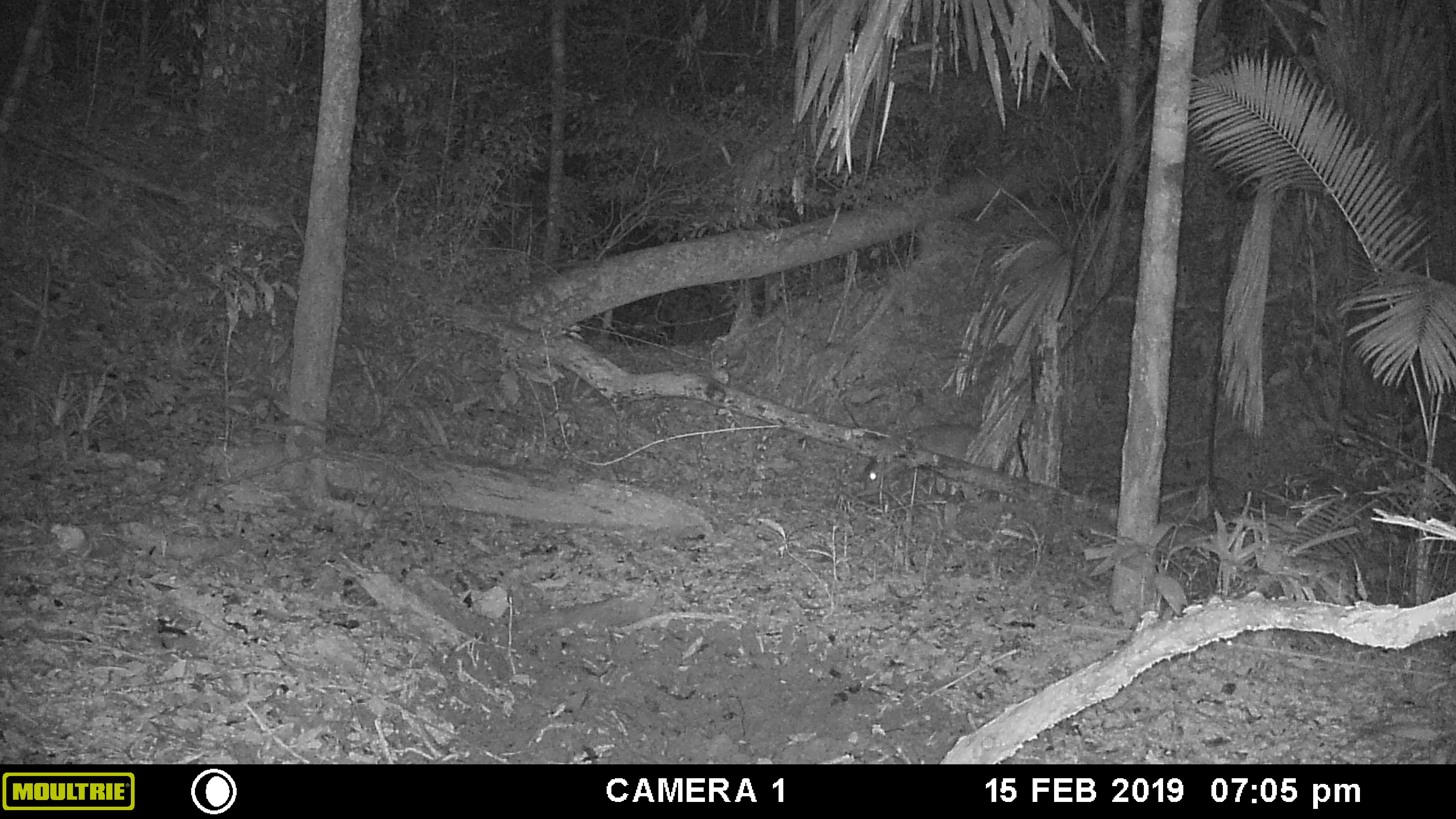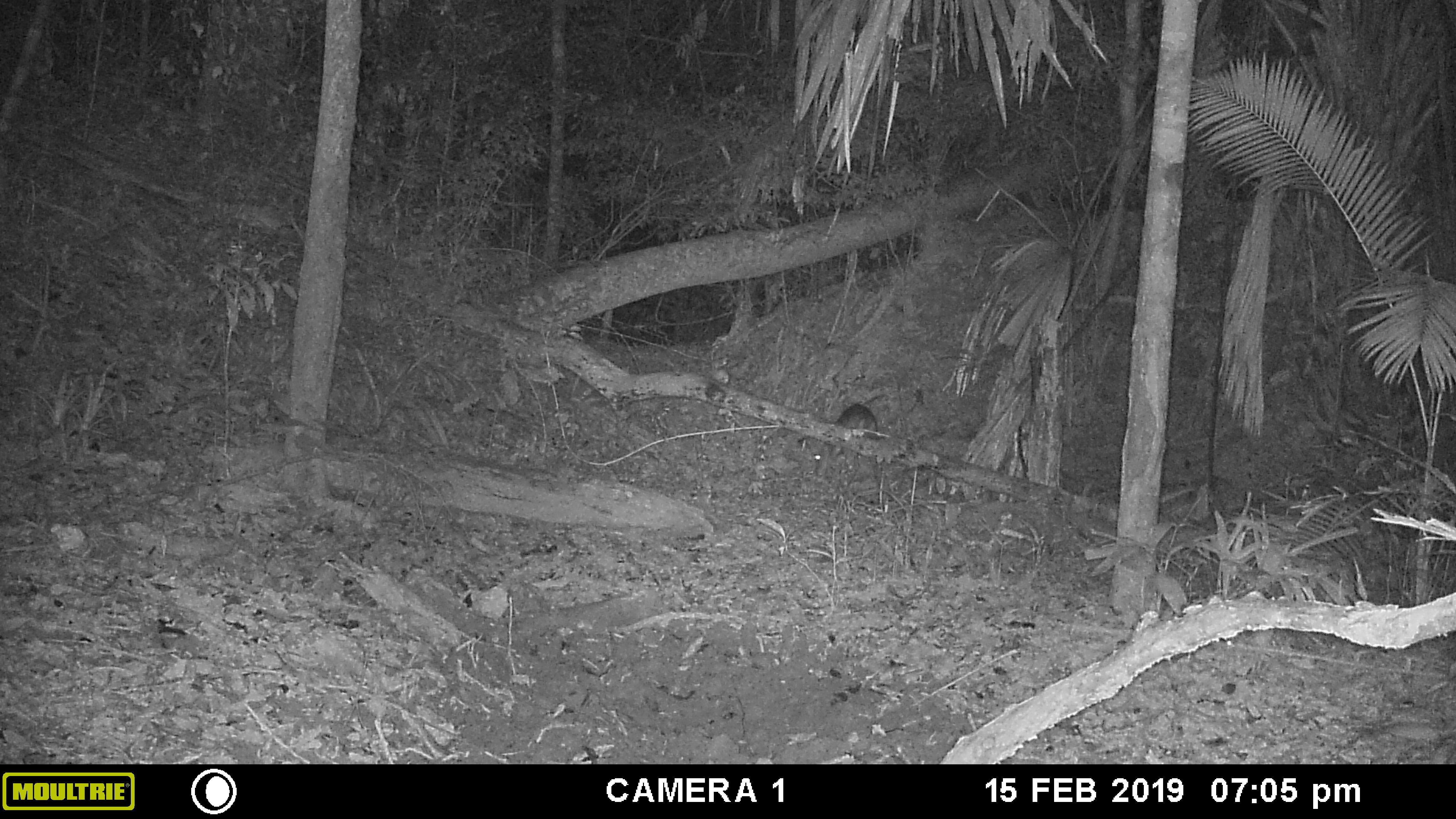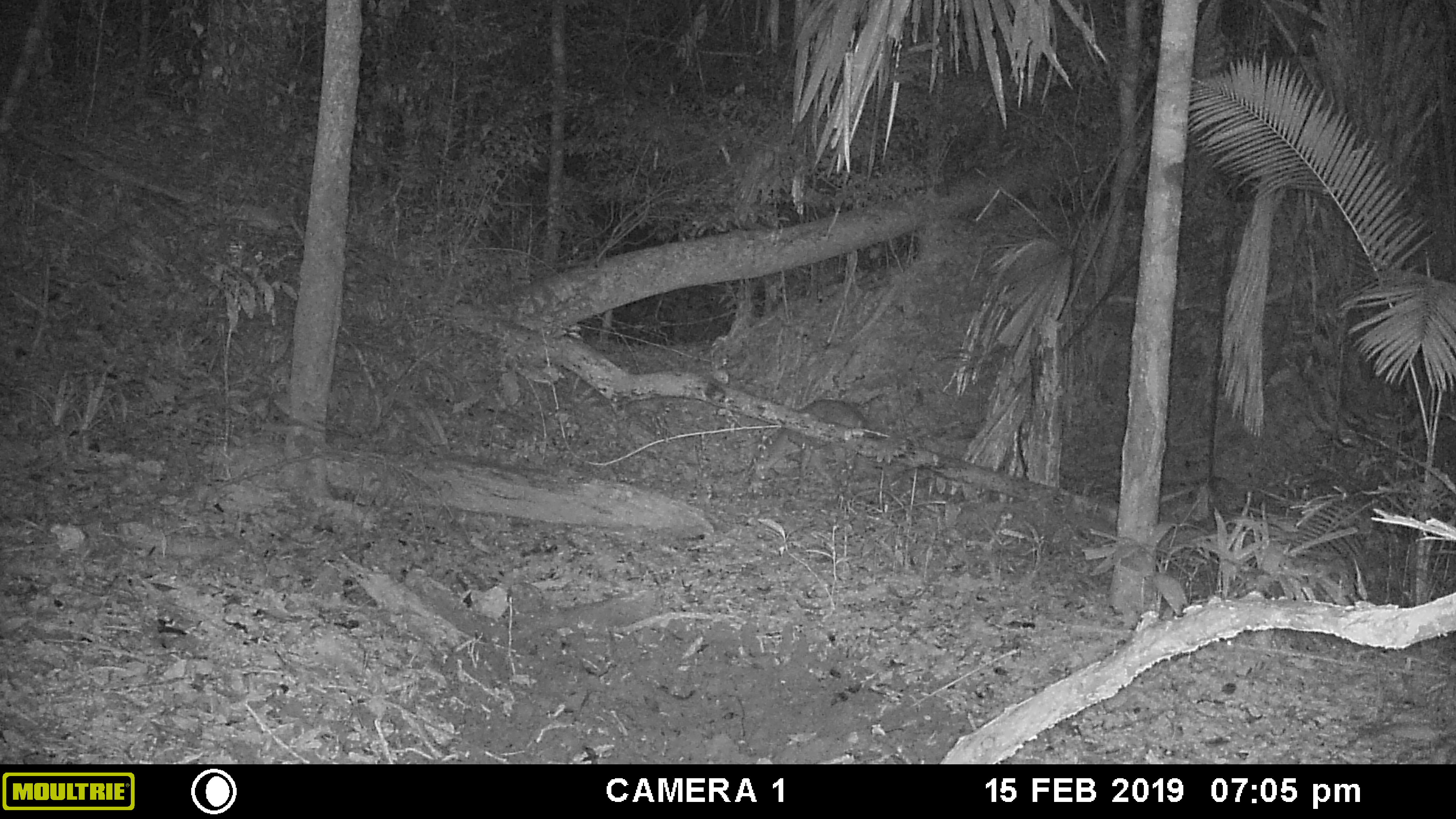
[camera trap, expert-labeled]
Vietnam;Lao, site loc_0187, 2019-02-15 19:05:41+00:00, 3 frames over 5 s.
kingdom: Animalia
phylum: Chordata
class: Mammalia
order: Artiodactyla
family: Cervidae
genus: Muntiacus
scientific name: Muntiacus vuquangensis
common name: large-antlered muntjac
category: large antlered muntjac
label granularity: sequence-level